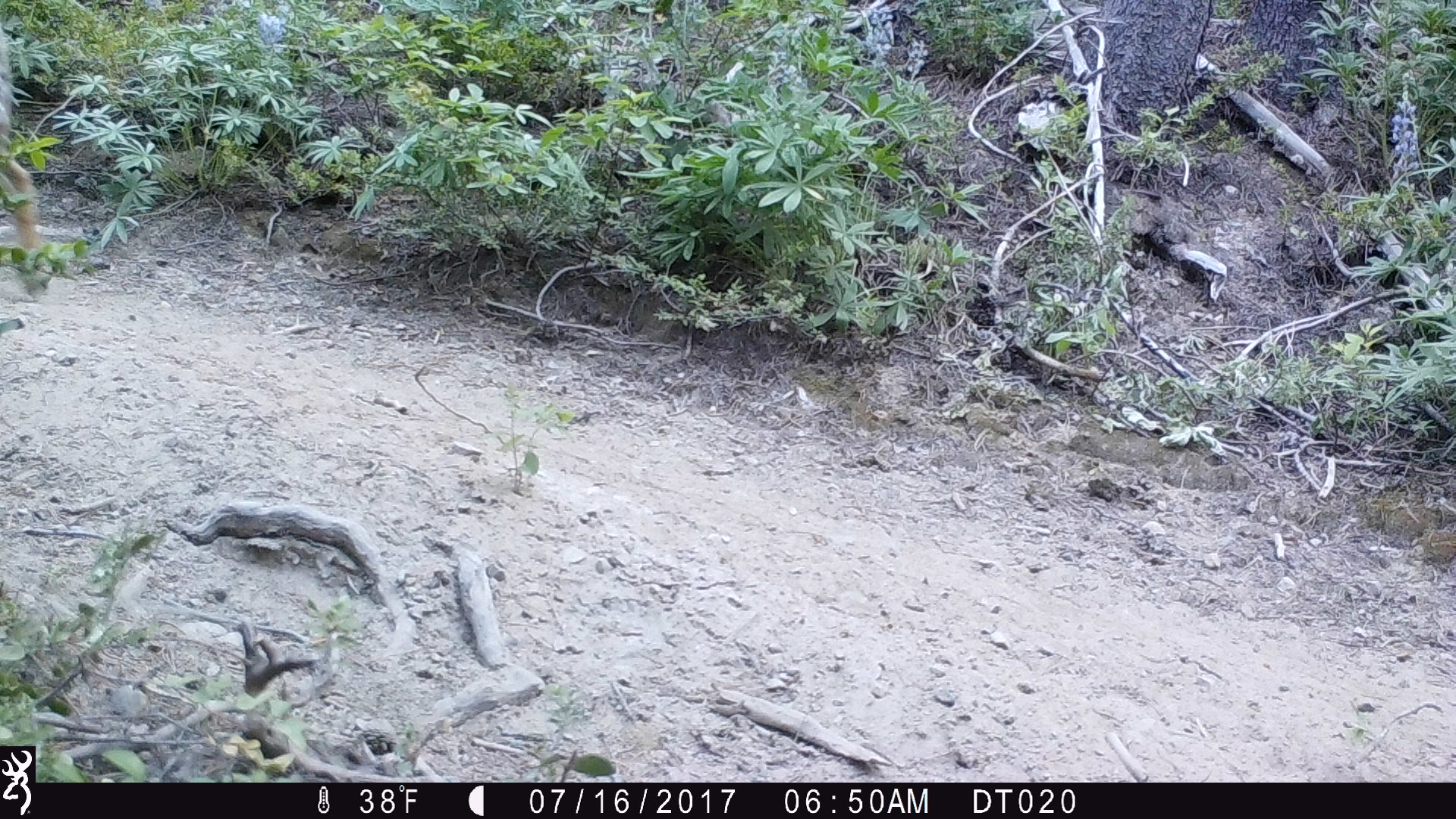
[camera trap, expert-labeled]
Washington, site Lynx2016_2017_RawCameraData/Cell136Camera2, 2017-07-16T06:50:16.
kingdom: Animalia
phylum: Chordata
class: Mammalia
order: Carnivora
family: Canidae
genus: Canis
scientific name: Canis latrans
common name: coyote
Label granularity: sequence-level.